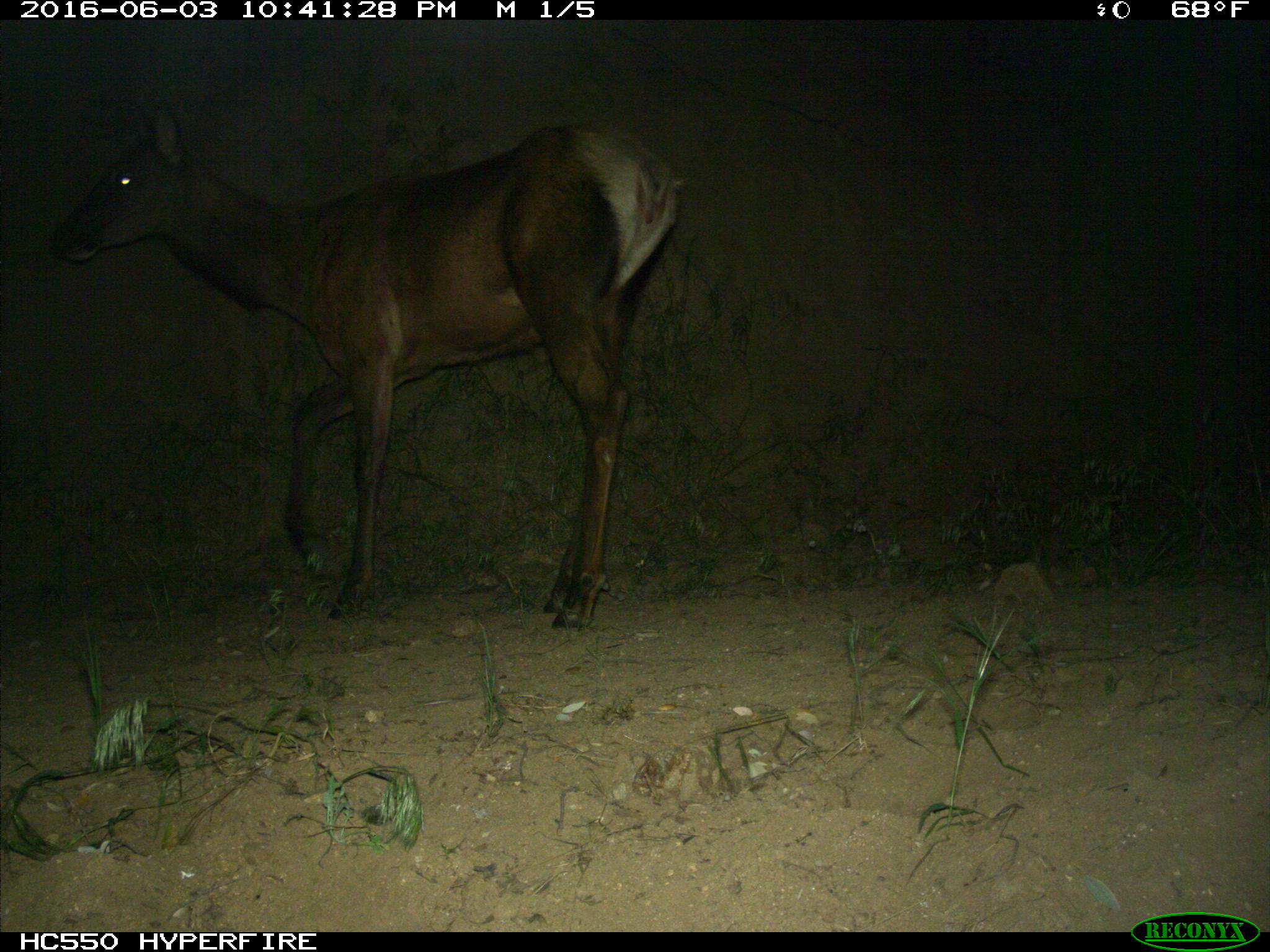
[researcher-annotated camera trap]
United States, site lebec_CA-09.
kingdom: Animalia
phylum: Chordata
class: Mammalia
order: Artiodactyla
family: Cervidae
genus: Cervus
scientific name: Cervus canadensis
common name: elk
Cervus canadensis (elk).